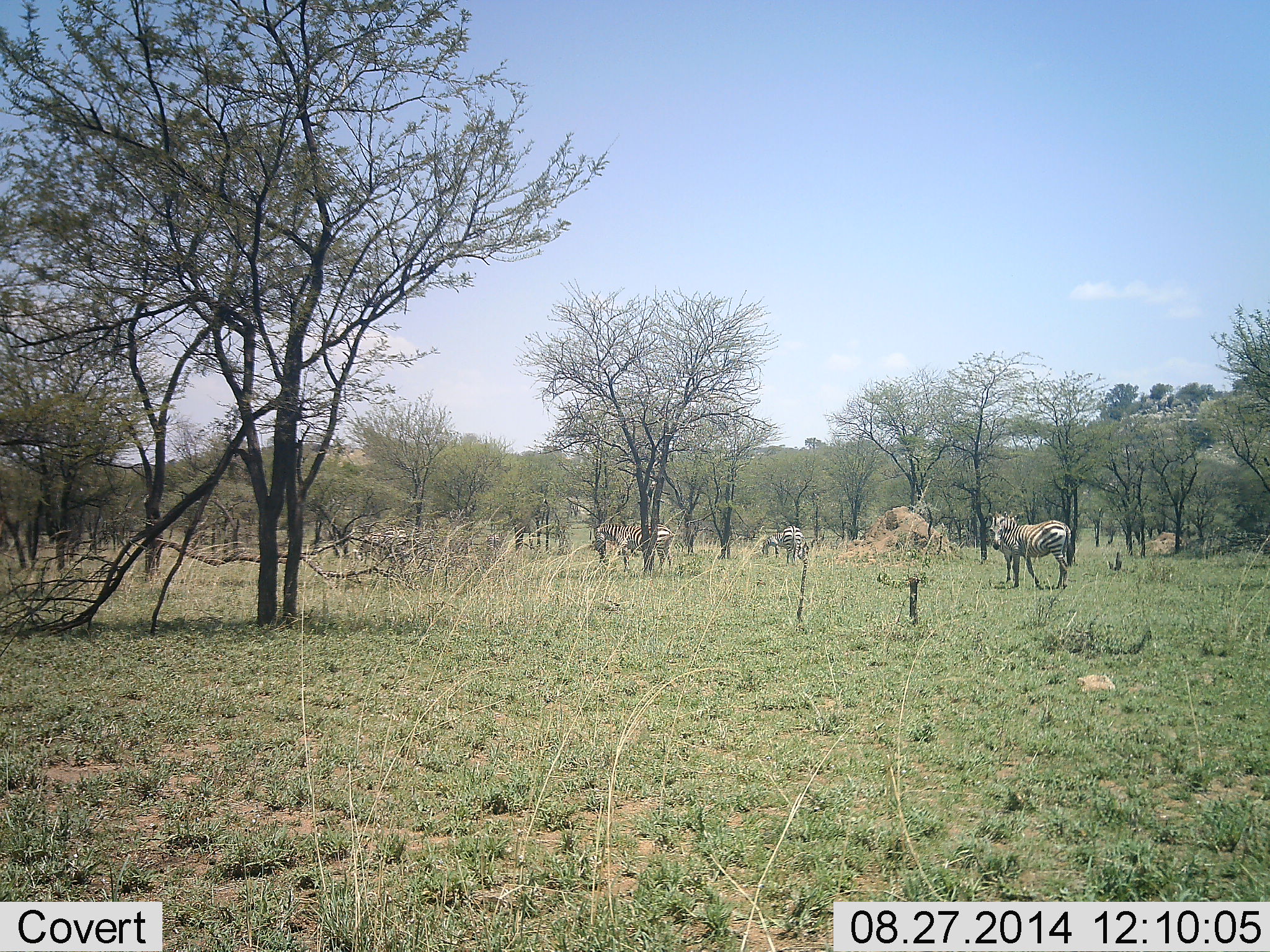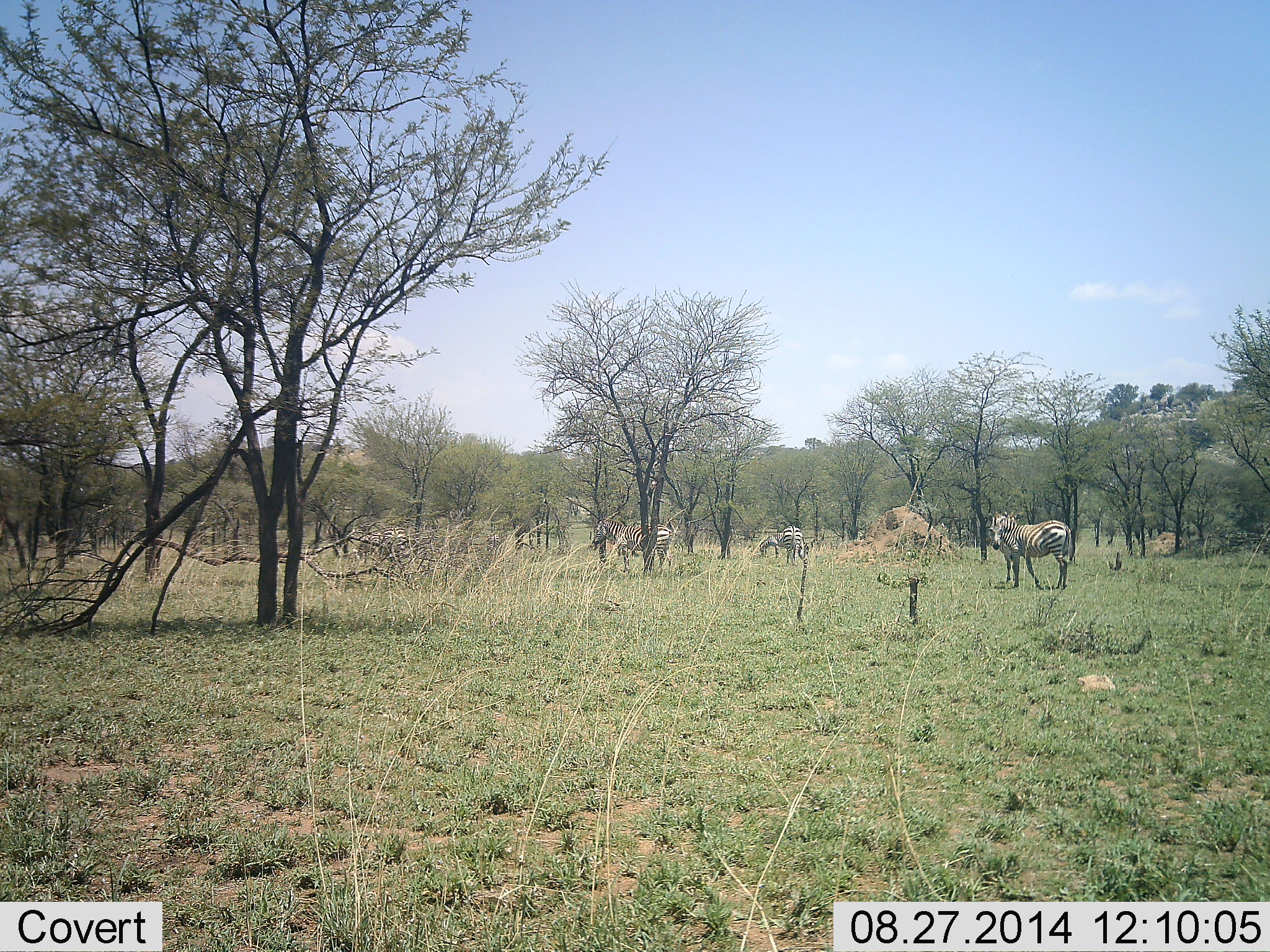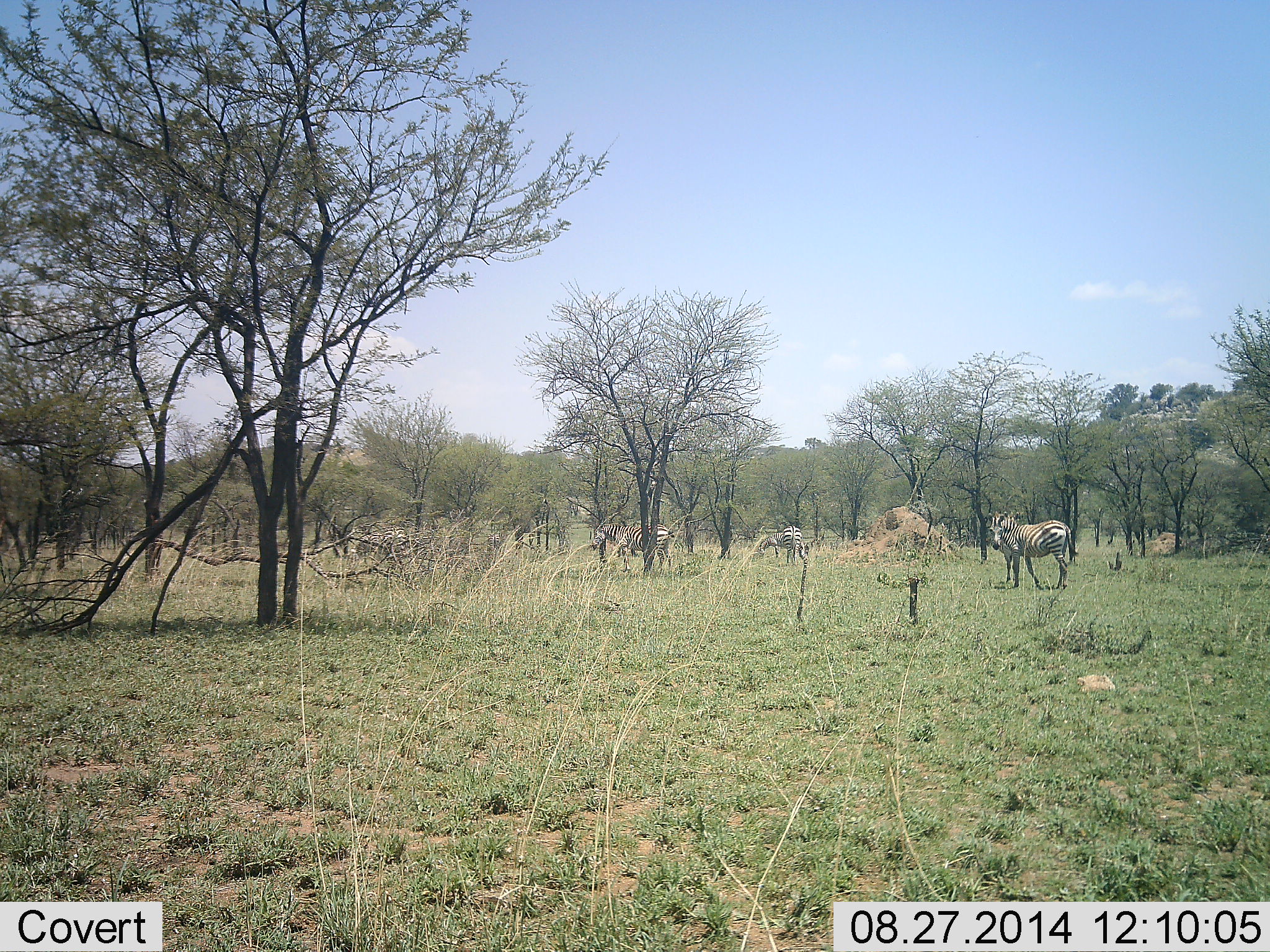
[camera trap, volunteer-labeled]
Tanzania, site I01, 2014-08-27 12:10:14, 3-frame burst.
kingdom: Animalia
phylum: Chordata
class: Mammalia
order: Perissodactyla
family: Equidae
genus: Equus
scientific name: Equus quagga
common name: plains zebra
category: zebra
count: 6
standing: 80%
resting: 20%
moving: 10%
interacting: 0%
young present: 10%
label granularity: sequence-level